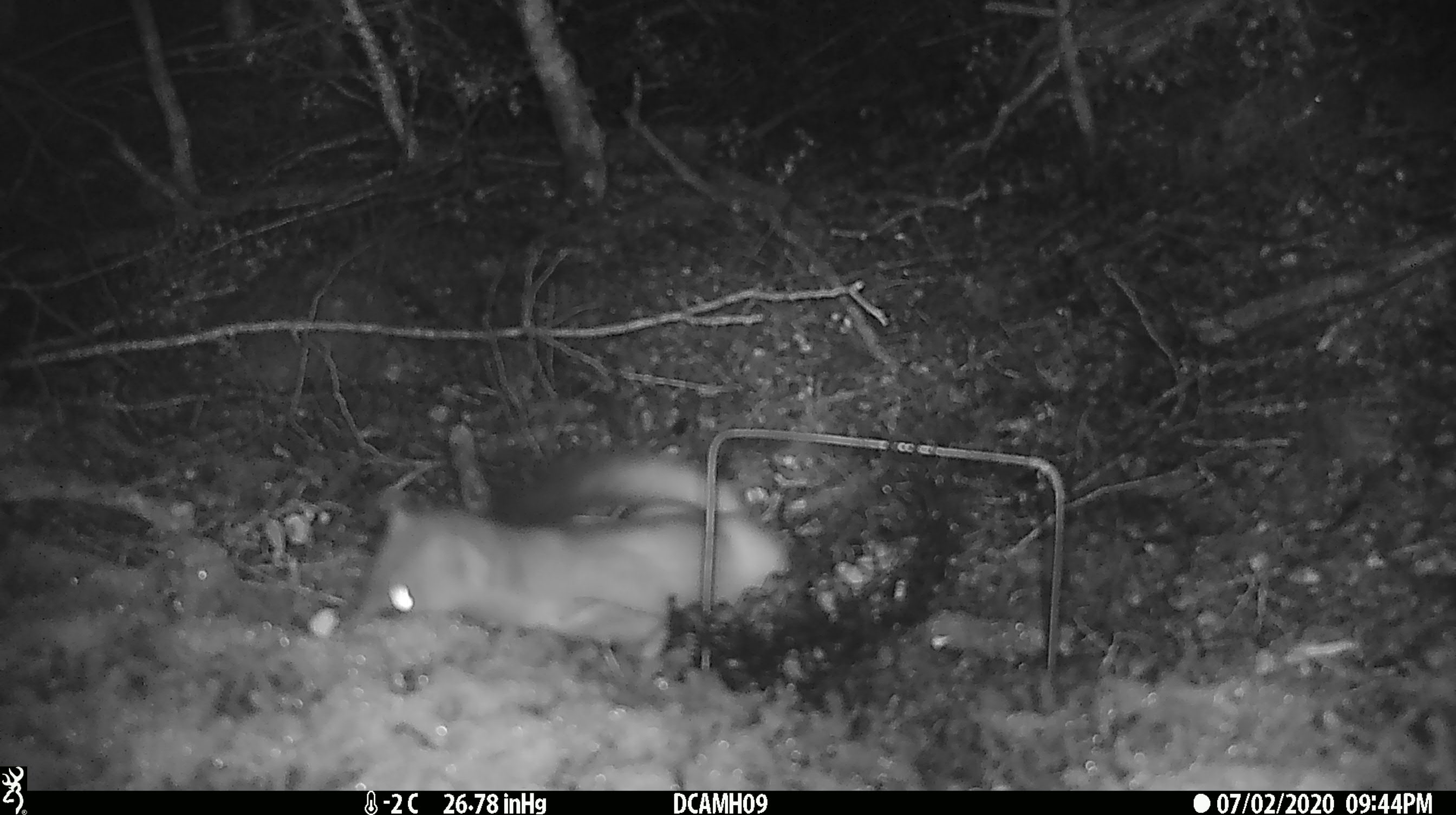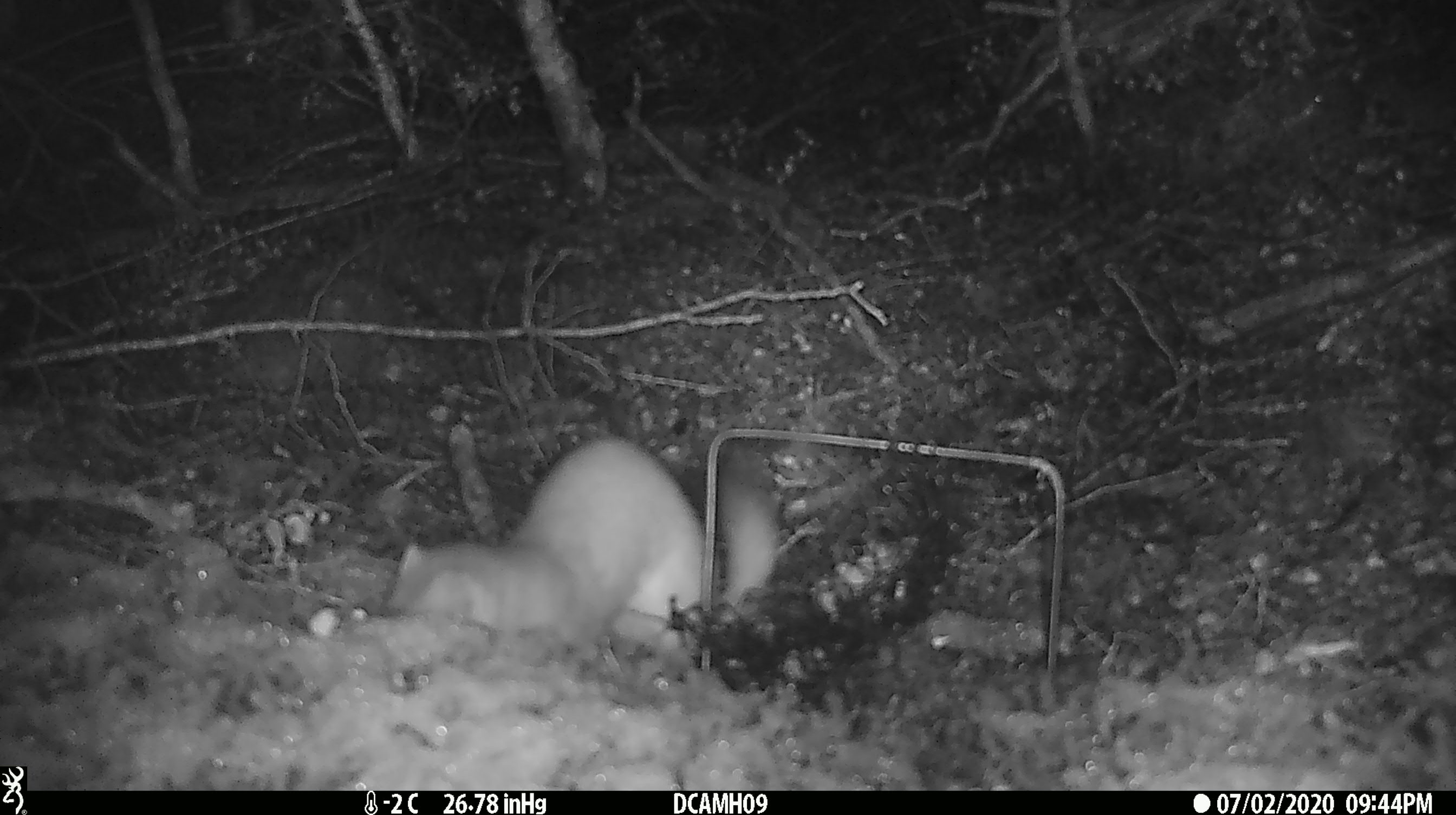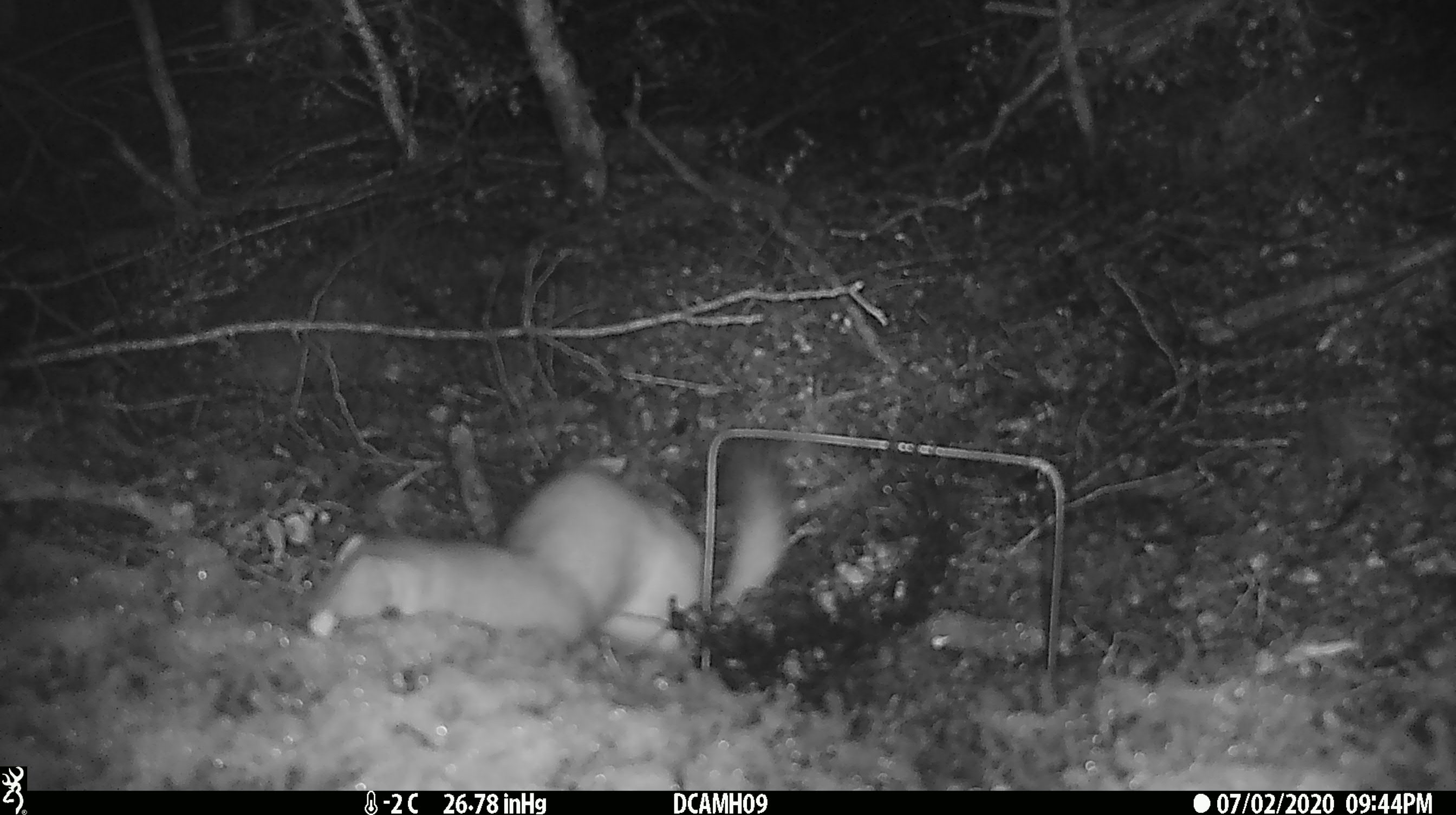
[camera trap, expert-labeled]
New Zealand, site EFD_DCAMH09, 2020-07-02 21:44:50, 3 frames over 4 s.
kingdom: Animalia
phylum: Chordata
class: Mammalia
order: Carnivora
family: Mustelidae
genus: Mustela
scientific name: Mustela erminea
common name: stoat